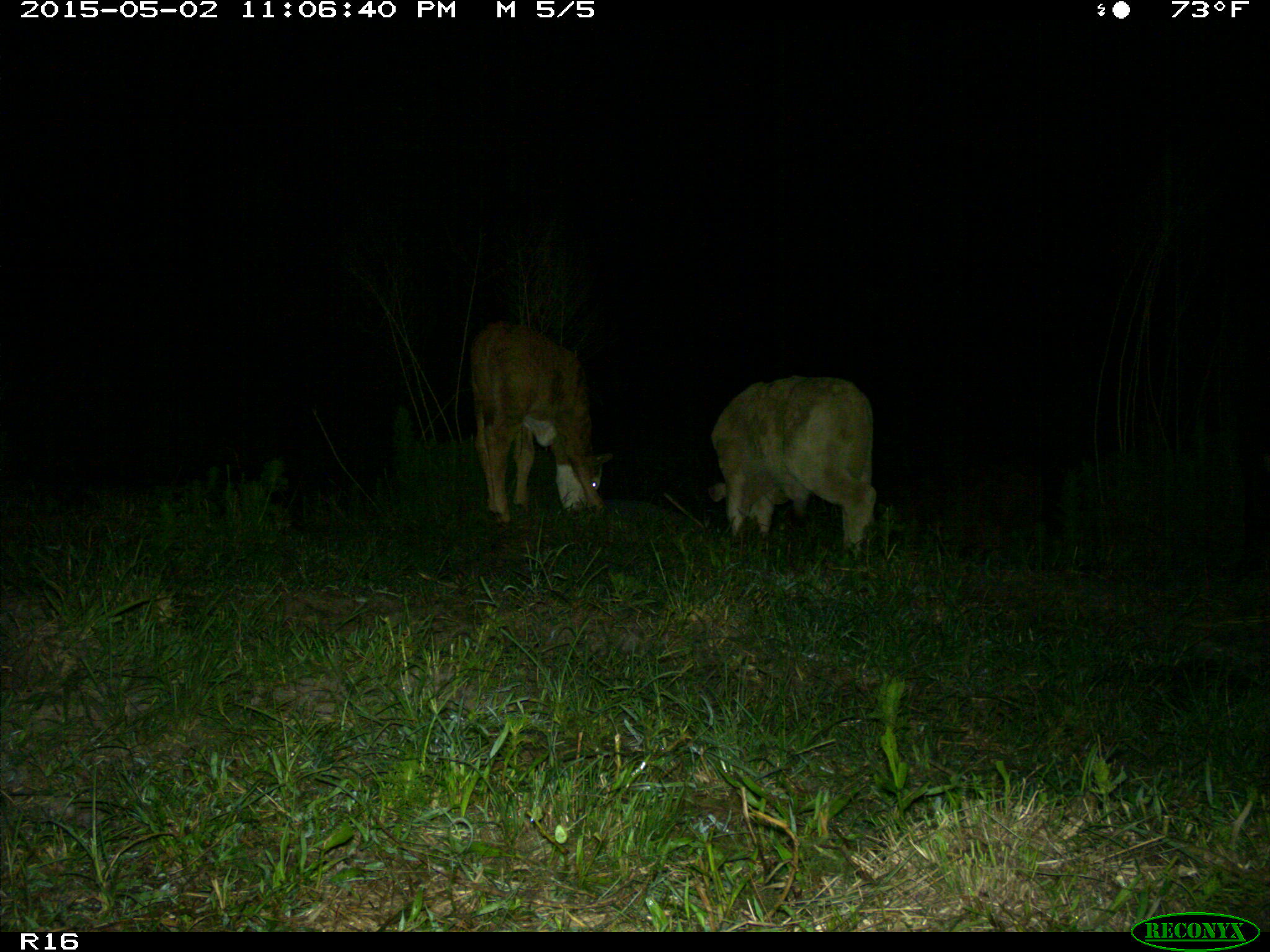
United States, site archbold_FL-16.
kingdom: Animalia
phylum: Chordata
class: Mammalia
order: Artiodactyla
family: Bovidae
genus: Bos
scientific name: Bos taurus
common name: domestic cow